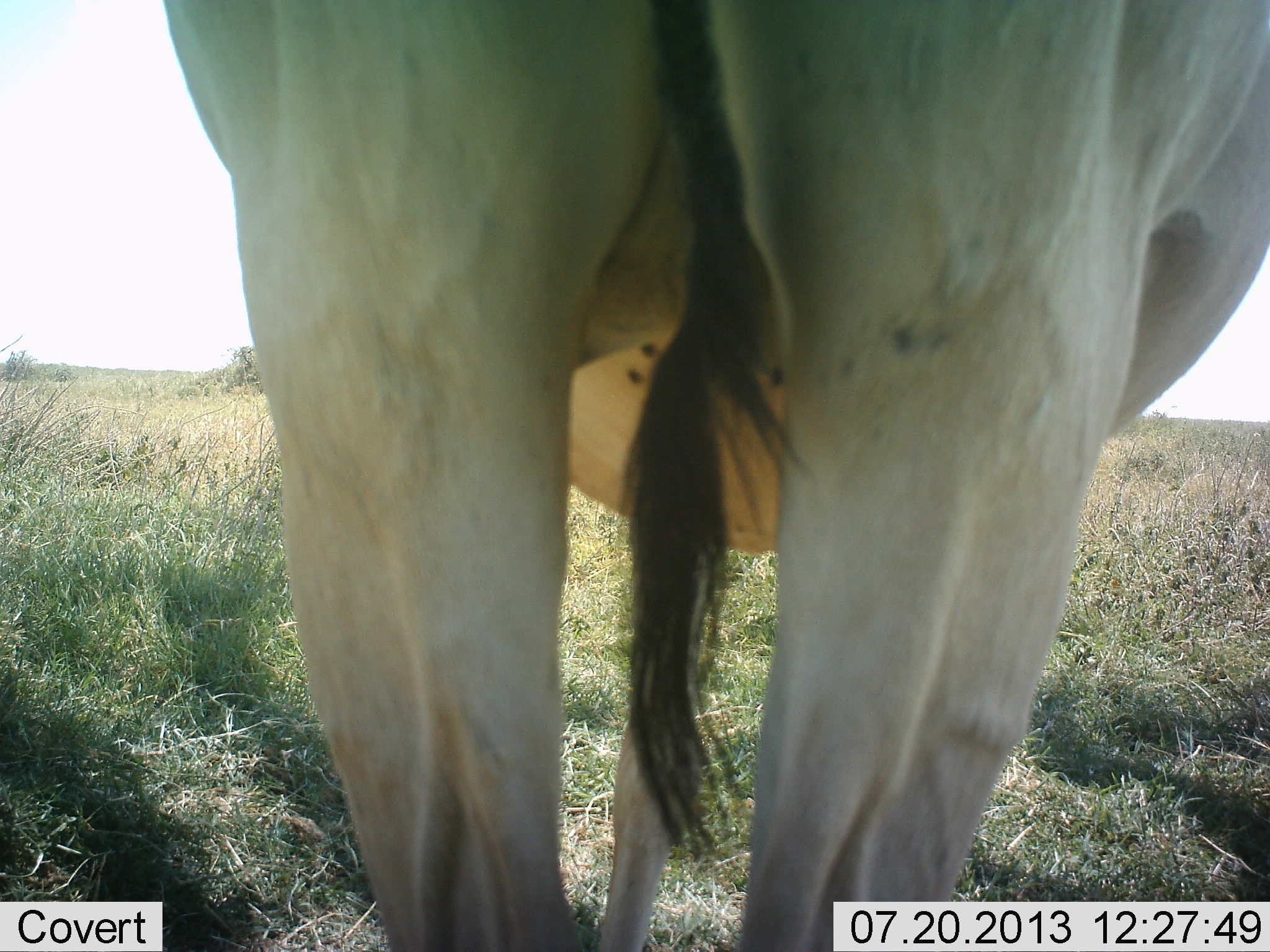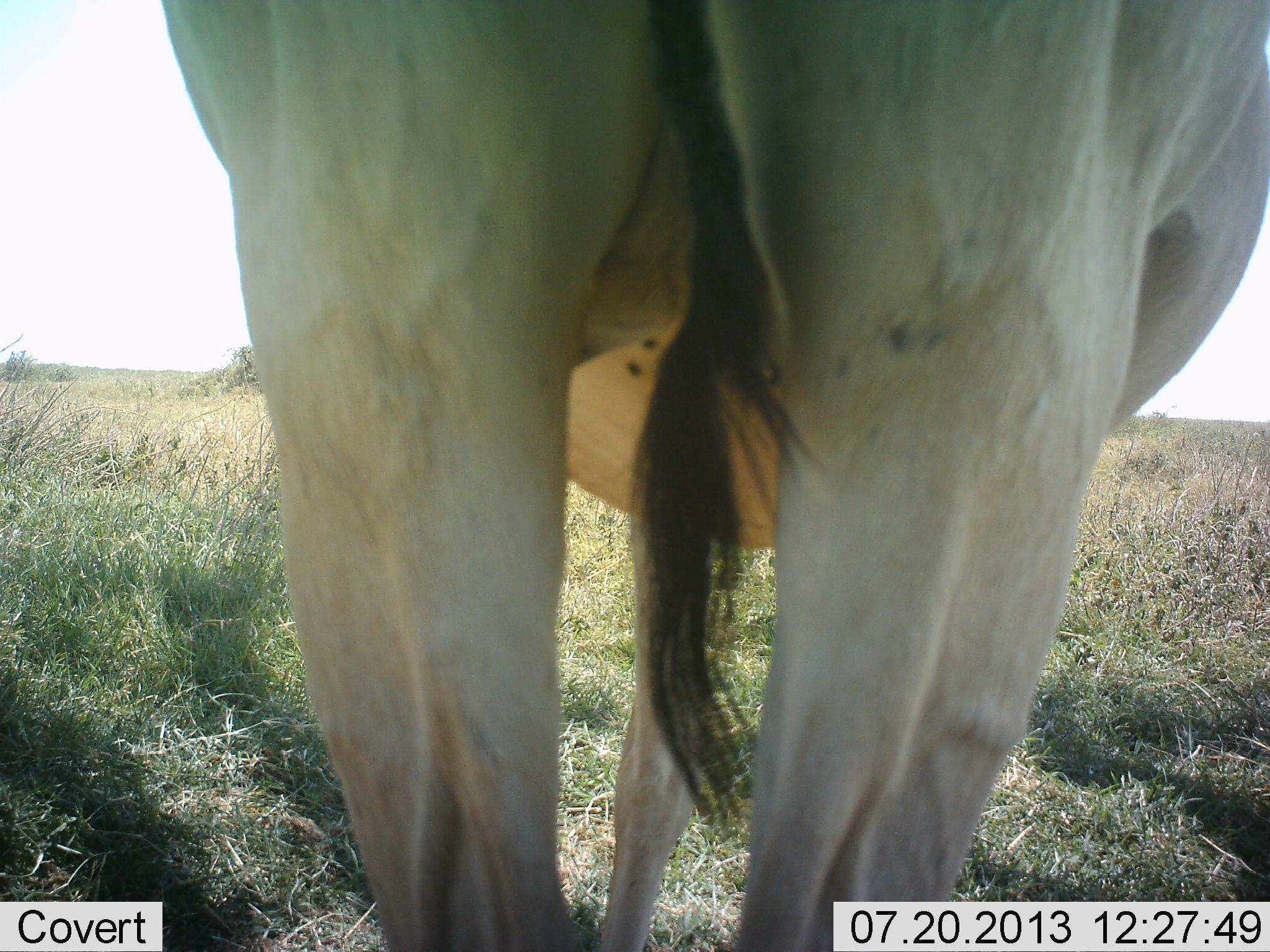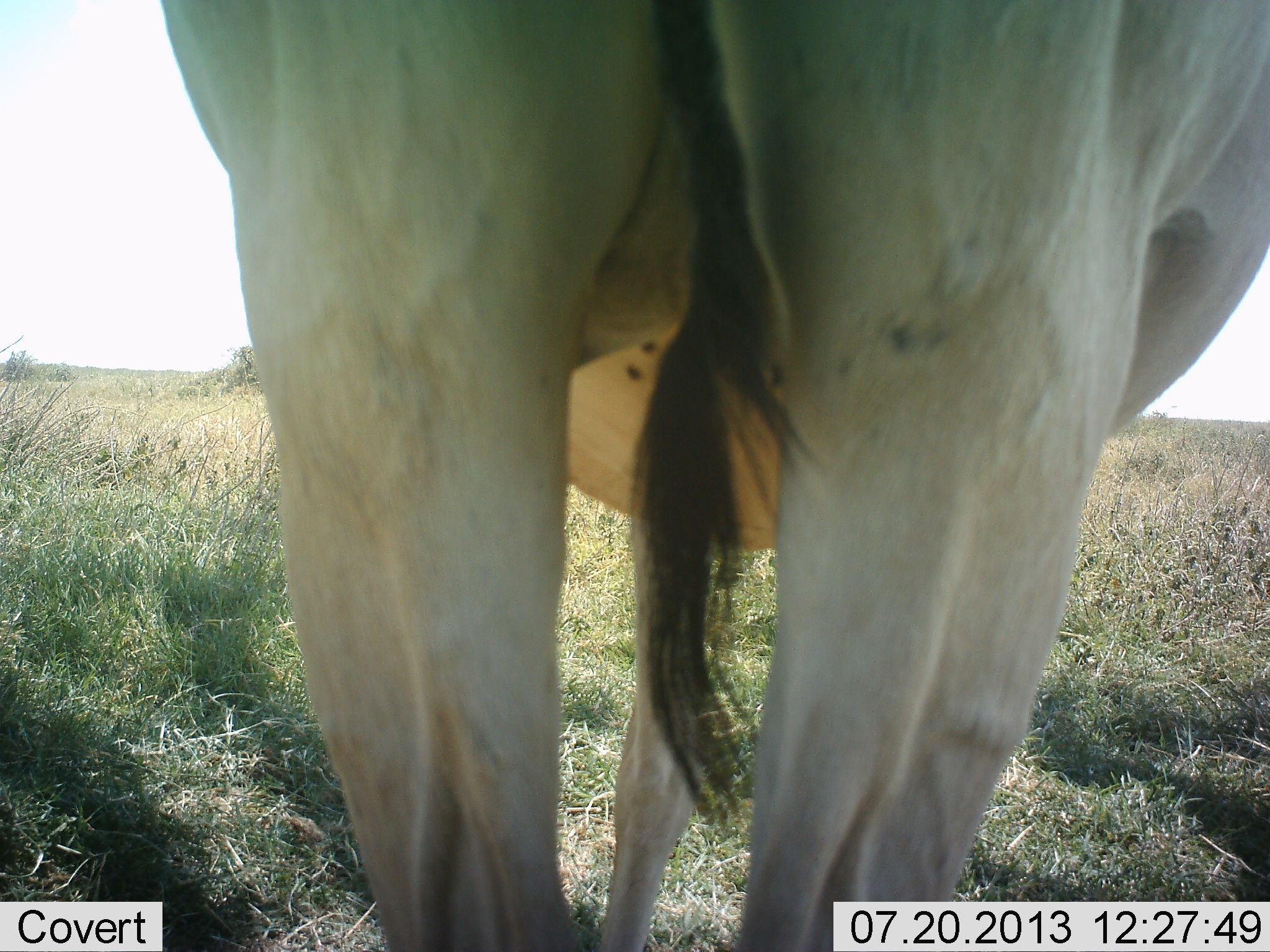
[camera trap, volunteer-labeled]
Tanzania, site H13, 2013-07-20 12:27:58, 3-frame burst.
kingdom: Animalia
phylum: Chordata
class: Mammalia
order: Artiodactyla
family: Bovidae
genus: Alcelaphus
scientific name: Alcelaphus buselaphus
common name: hartebeest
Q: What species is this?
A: Hartebeest (Alcelaphus buselaphus).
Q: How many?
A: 1.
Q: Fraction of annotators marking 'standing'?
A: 100%.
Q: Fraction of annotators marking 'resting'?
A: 0%.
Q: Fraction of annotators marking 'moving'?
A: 0%.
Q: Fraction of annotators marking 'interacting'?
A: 0%.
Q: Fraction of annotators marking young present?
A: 0%.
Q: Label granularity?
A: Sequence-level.